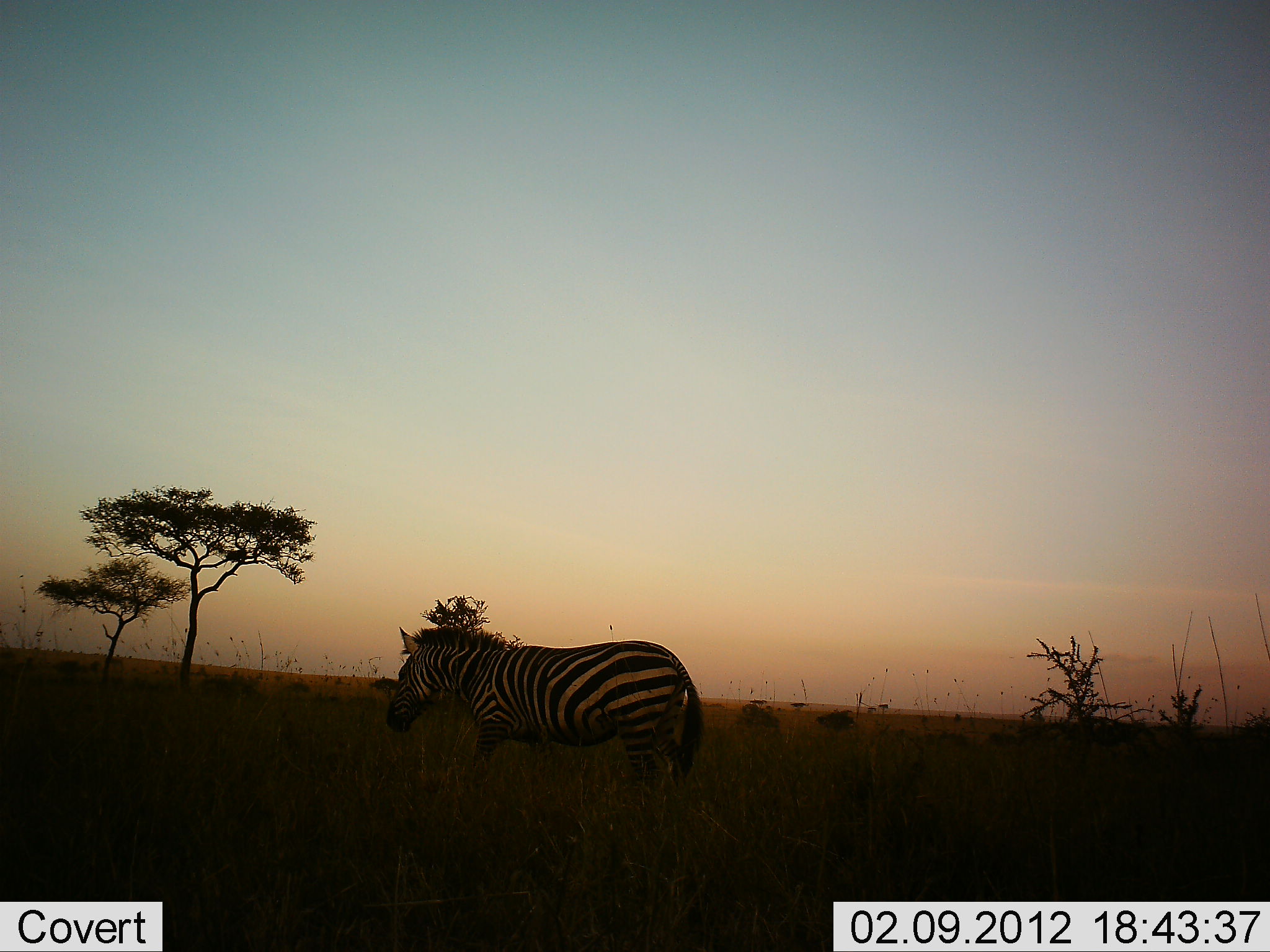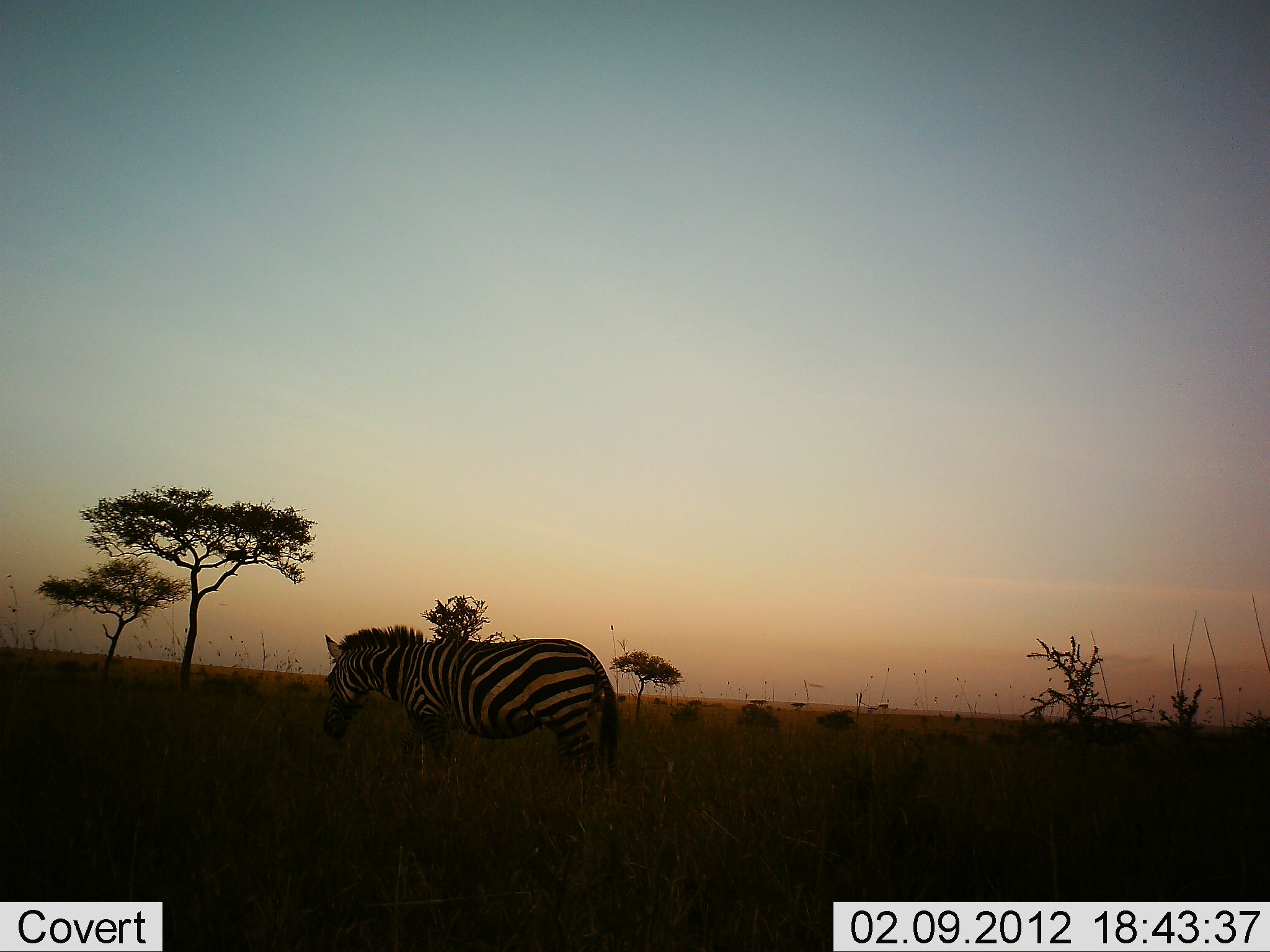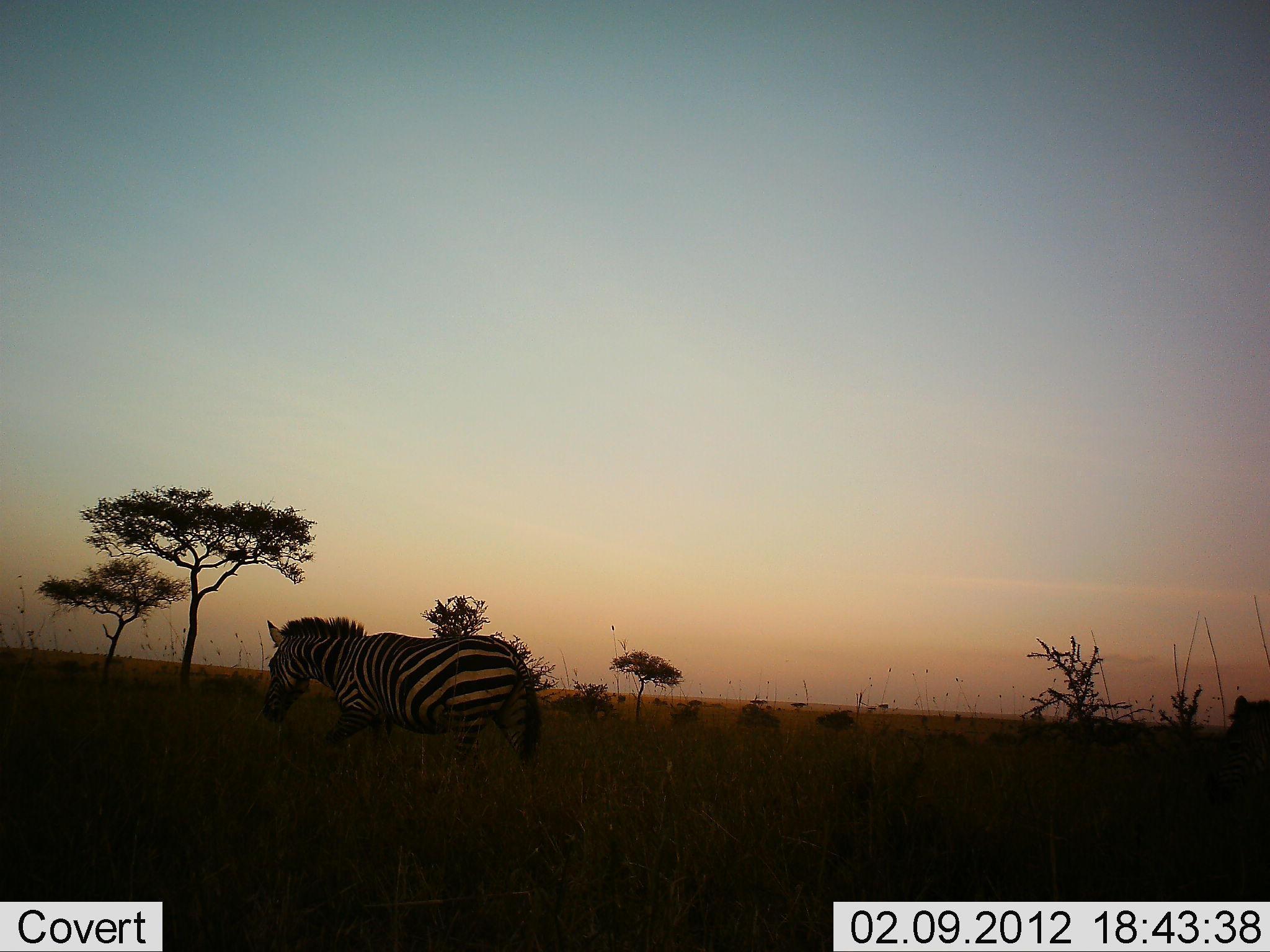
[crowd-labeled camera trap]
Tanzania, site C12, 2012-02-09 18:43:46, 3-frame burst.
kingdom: Animalia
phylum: Chordata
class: Mammalia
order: Perissodactyla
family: Equidae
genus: Equus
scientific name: Equus quagga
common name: plains zebra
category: zebra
Zebra (plains zebra) (Equus quagga), count 2. Behavior (volunteer vote fractions): standing 14%, resting 0%, moving 82%, interacting 0%. Young present (vote fraction): 0%. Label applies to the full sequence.